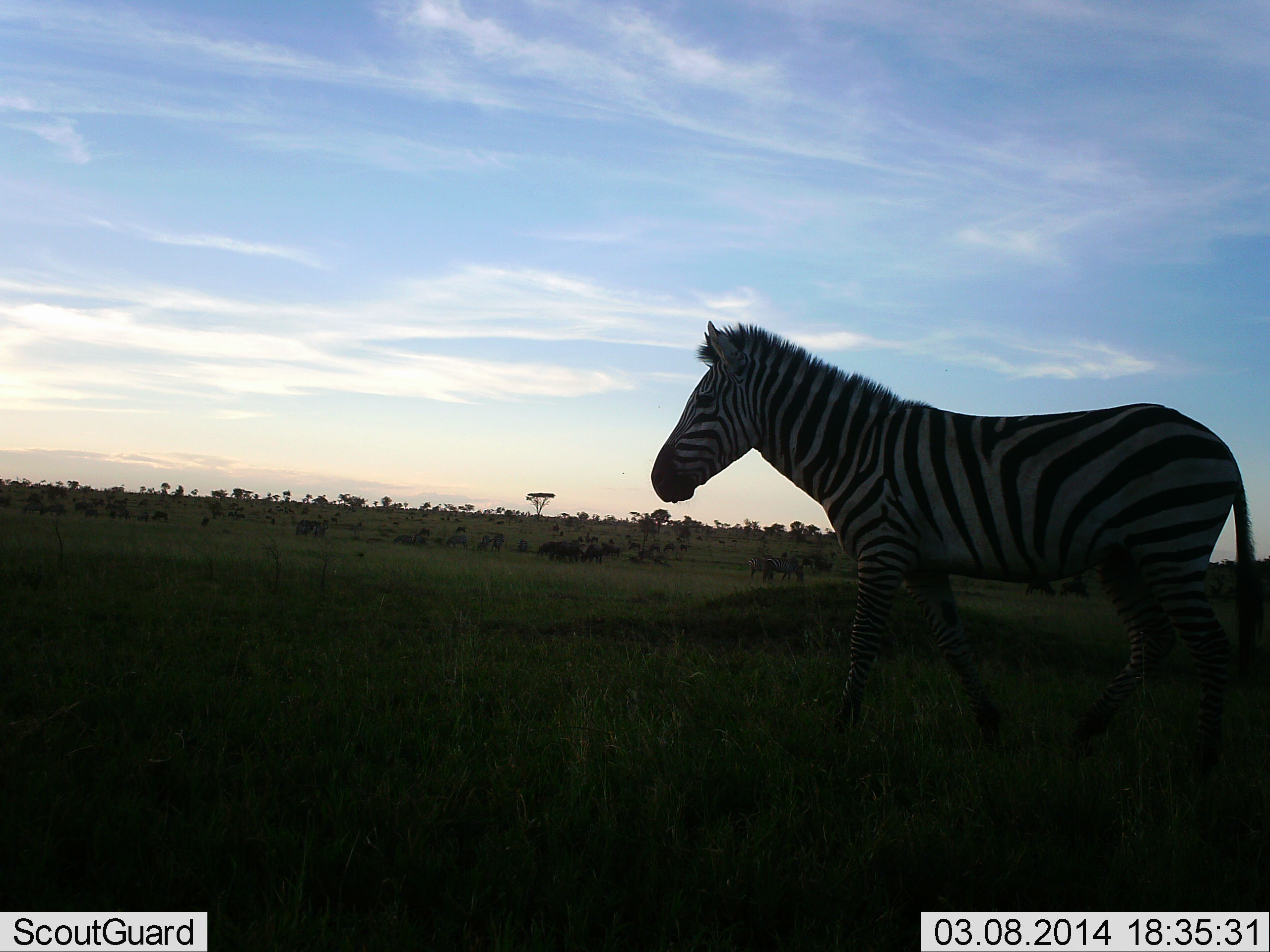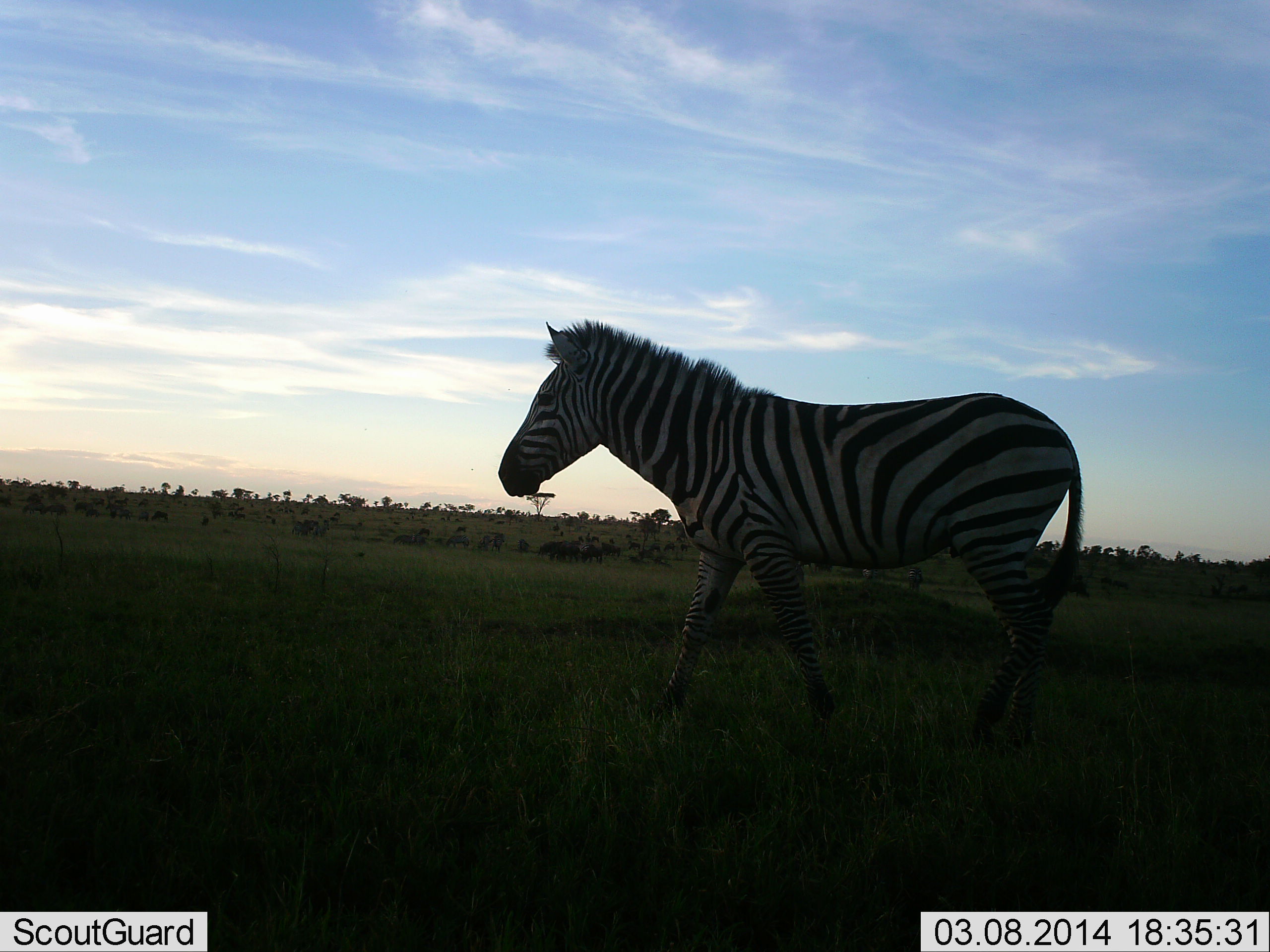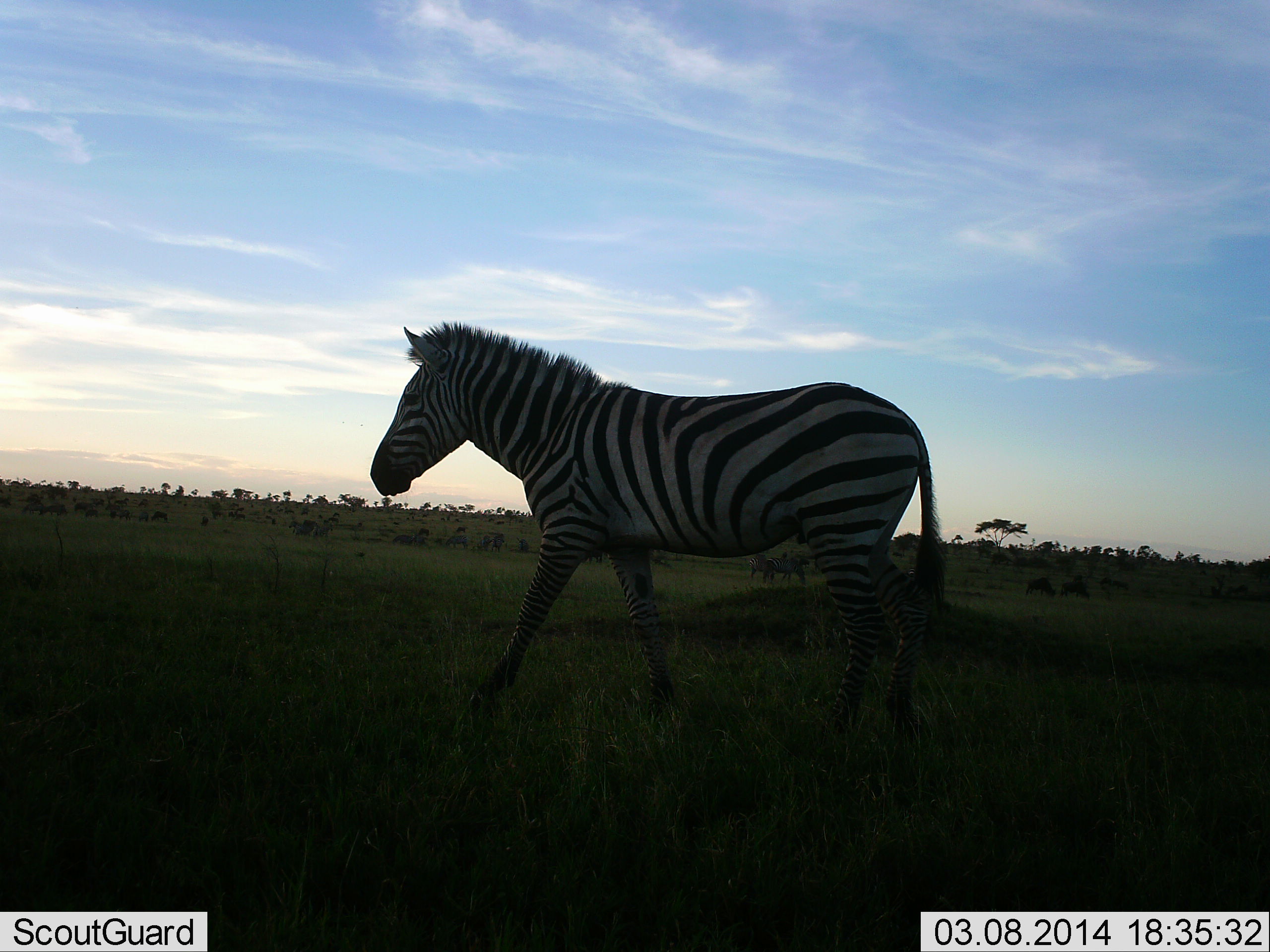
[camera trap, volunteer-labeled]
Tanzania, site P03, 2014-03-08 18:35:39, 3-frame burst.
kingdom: Animalia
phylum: Chordata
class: Mammalia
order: Perissodactyla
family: Equidae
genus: Equus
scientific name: Equus quagga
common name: plains zebra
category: zebra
Zebra (plains zebra) (Equus quagga), count 1. Behavior (volunteer vote fractions): standing 10%, resting 0%, moving 90%, interacting 0%. Young present (vote fraction): 0%. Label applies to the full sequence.